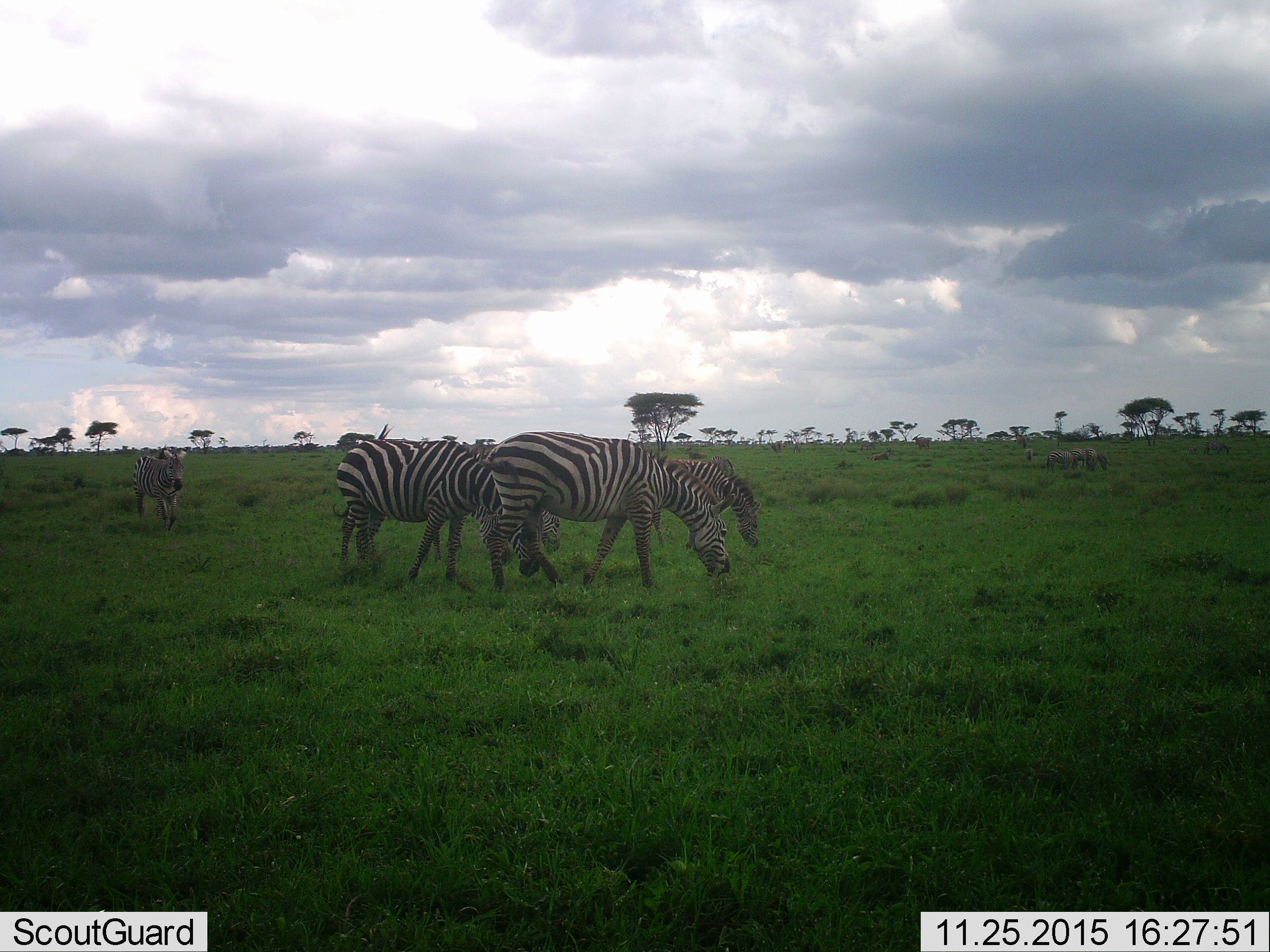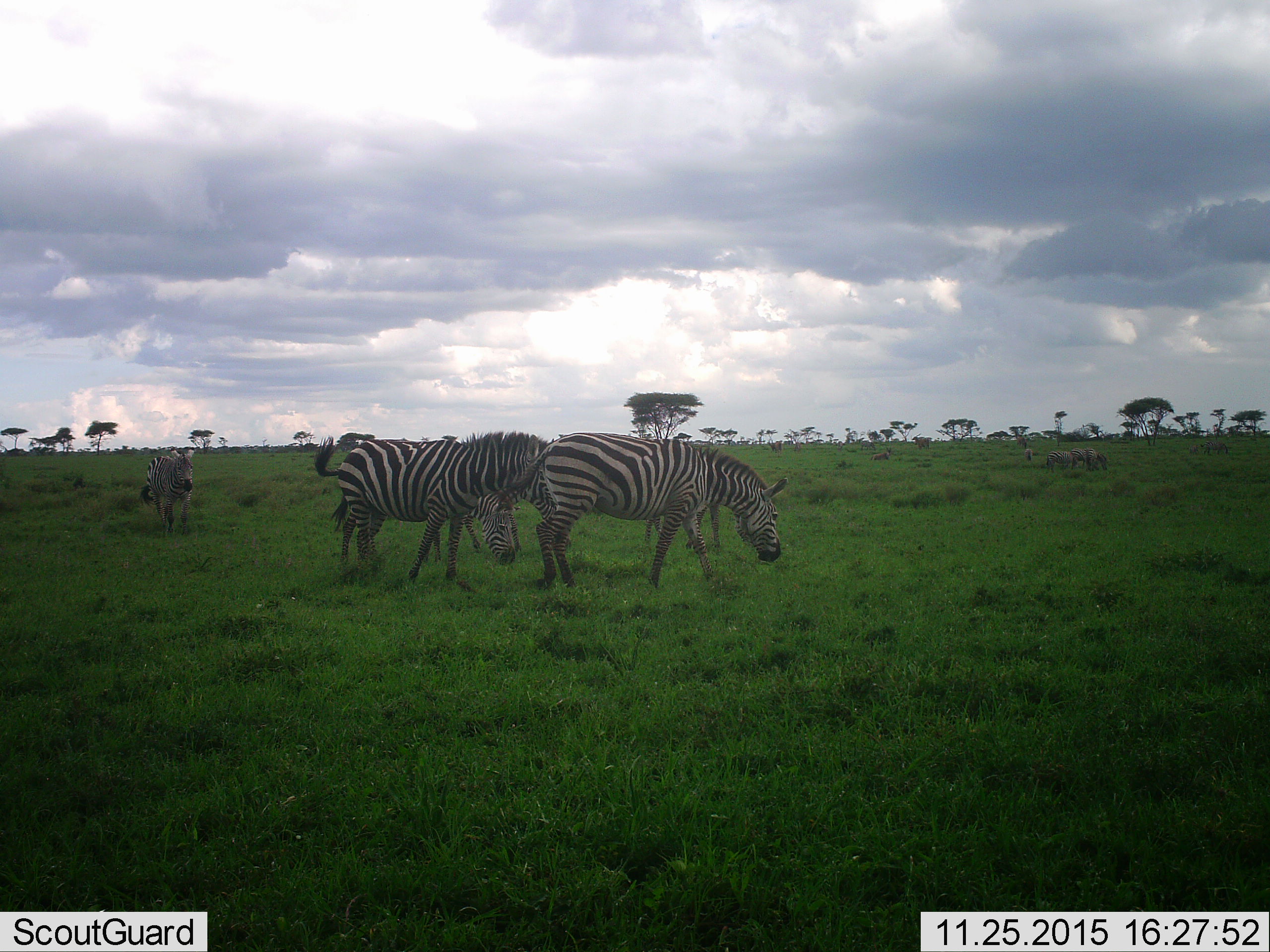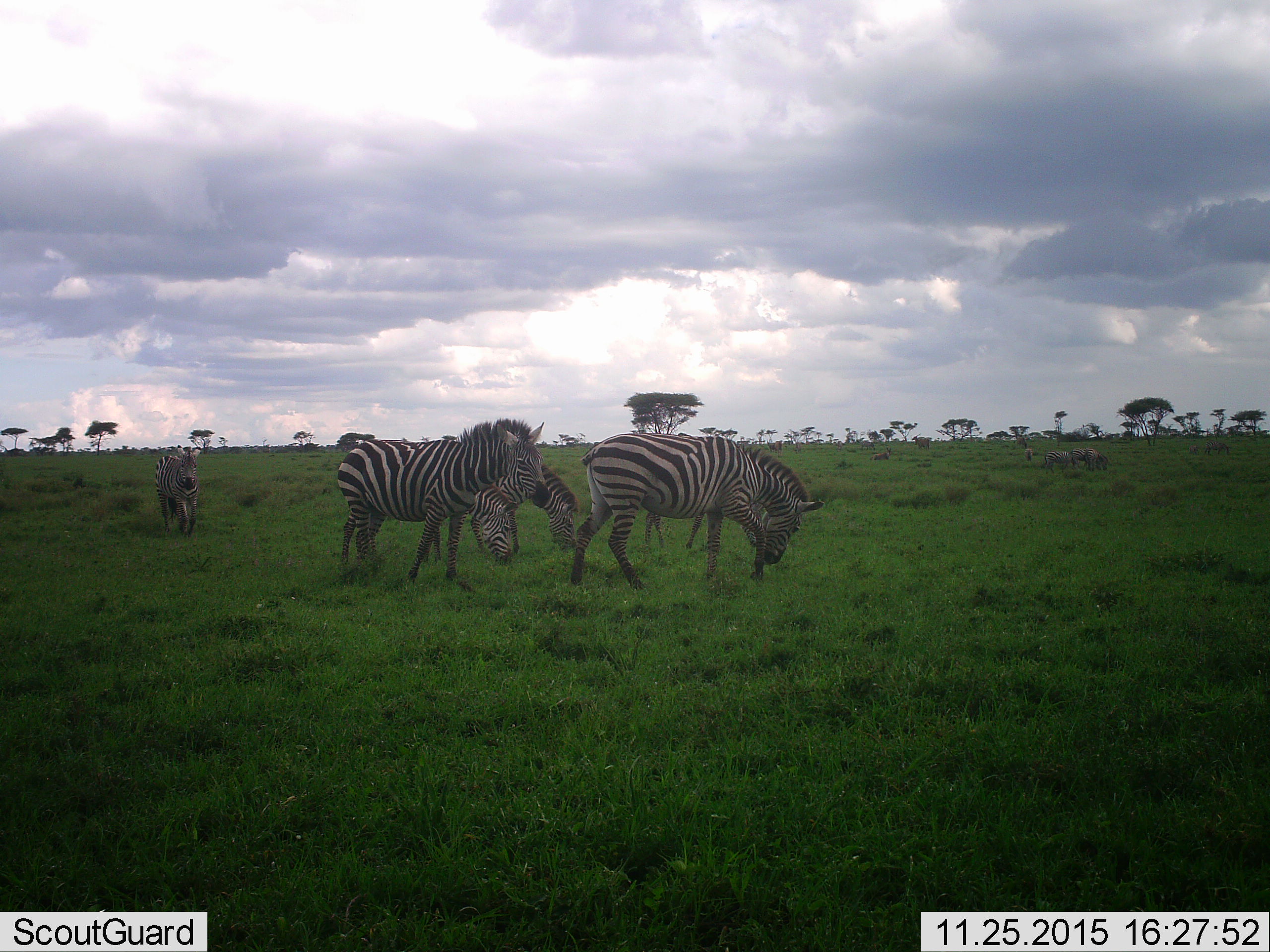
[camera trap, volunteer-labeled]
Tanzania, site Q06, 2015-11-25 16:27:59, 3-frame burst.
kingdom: Animalia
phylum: Chordata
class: Mammalia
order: Perissodactyla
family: Equidae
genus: Equus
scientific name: Equus quagga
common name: plains zebra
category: zebra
Zebra (plains zebra) (Equus quagga), count 7. Behavior (volunteer vote fractions): standing 67%, resting 0%, moving 56%, interacting 0%. Young present (vote fraction): 33%. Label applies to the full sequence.